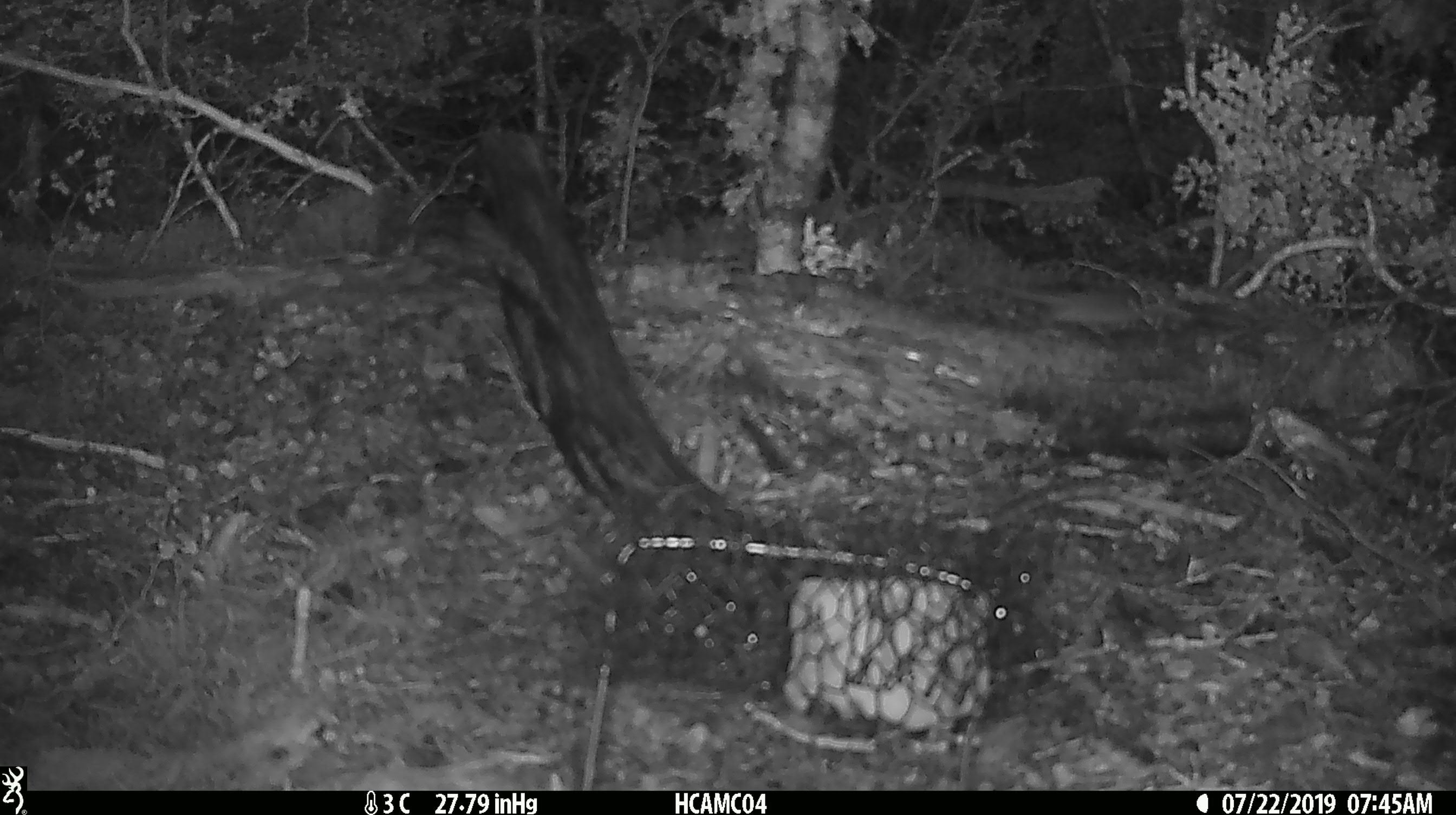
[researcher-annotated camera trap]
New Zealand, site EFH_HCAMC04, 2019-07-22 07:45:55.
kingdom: Animalia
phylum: Chordata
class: Mammalia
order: Rodentia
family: Muridae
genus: Mus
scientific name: Mus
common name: mouse